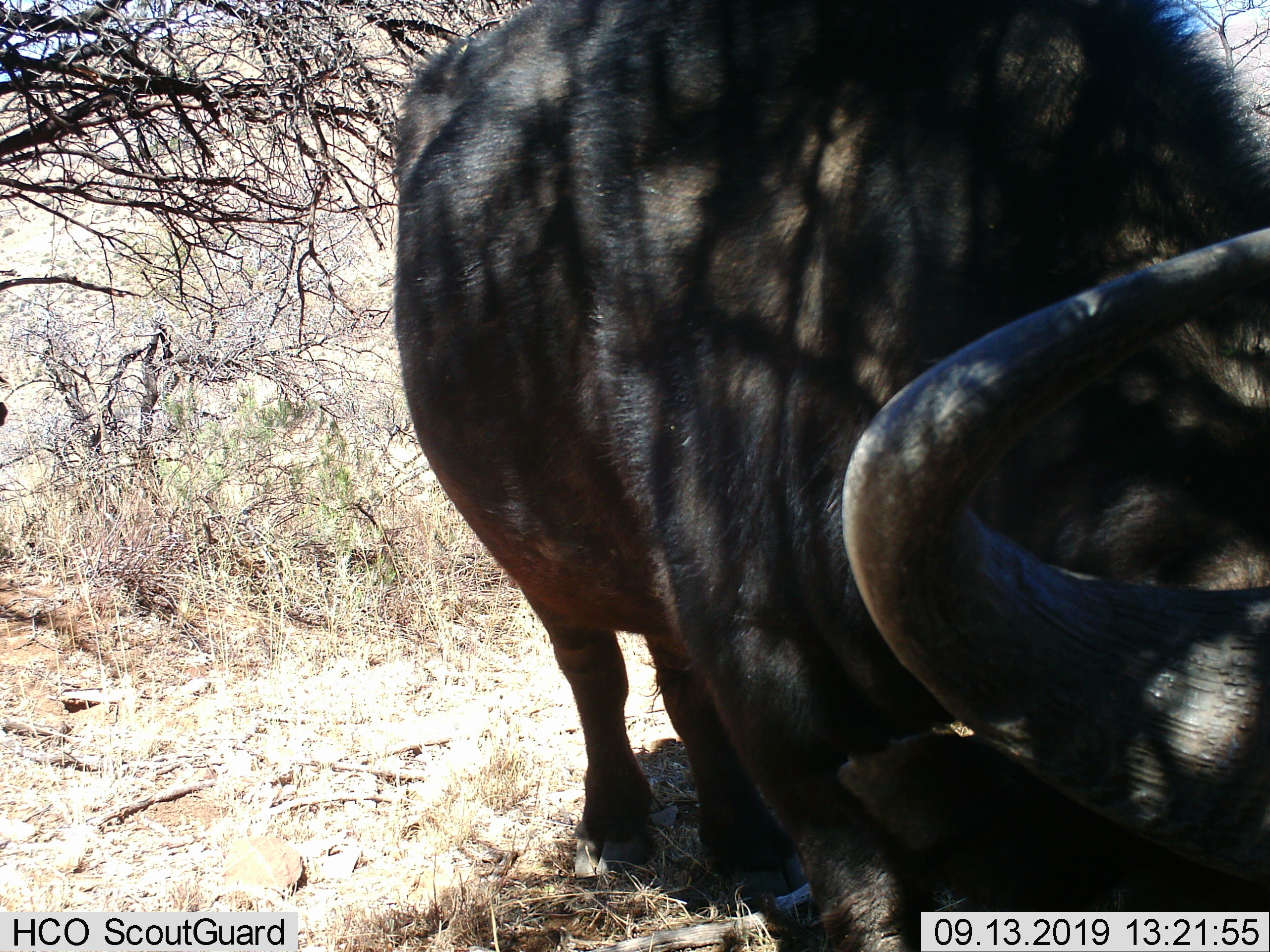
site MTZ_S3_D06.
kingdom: Animalia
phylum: Chordata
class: Mammalia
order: Artiodactyla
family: Bovidae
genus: Syncerus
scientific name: Syncerus caffer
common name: african buffalo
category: buffalo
Buffalo (african buffalo) (Syncerus caffer), count 1. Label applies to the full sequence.